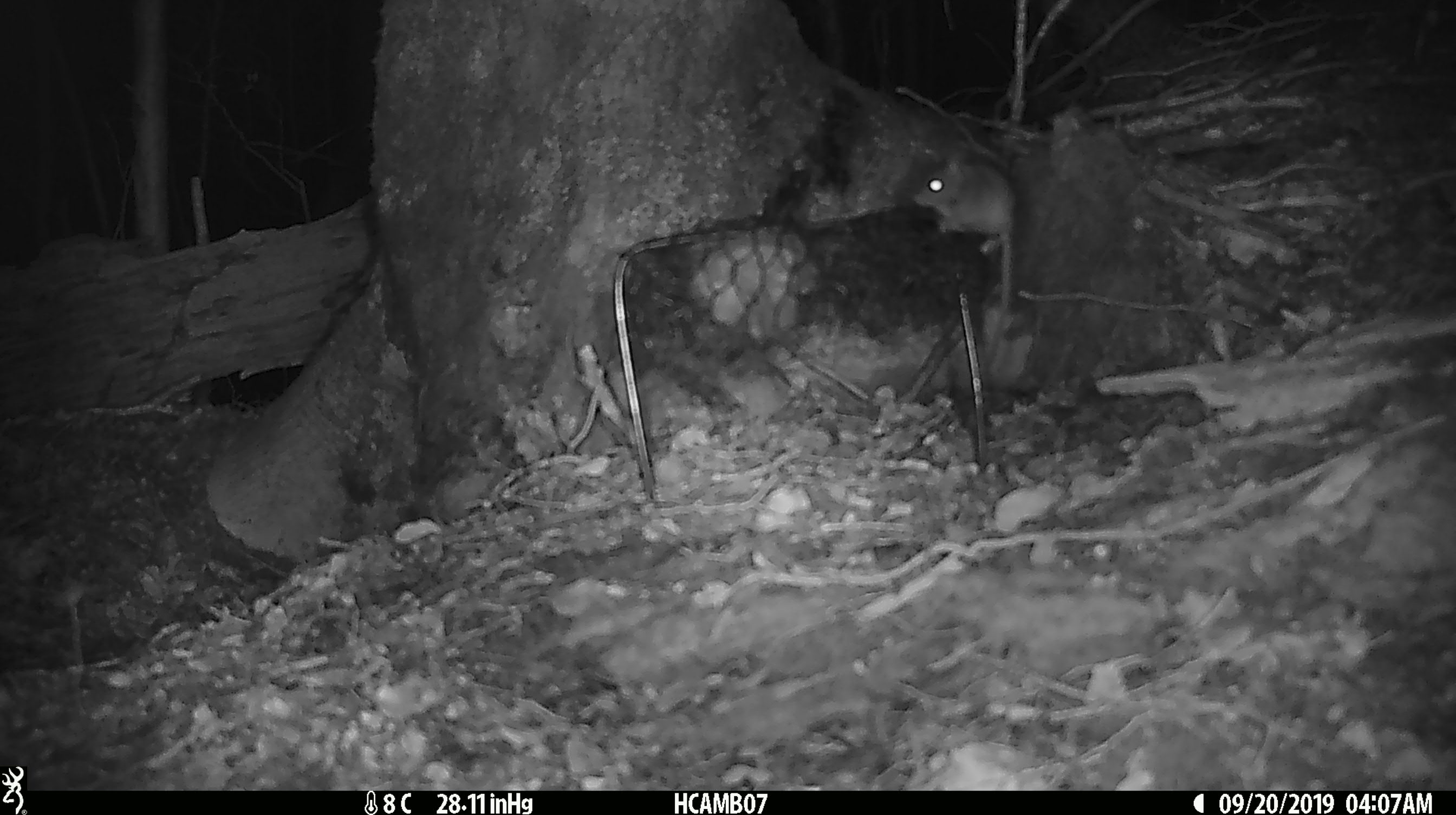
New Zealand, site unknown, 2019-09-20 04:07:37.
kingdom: Animalia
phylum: Chordata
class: Mammalia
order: Rodentia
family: Muridae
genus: Mus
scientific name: Mus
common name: mouse